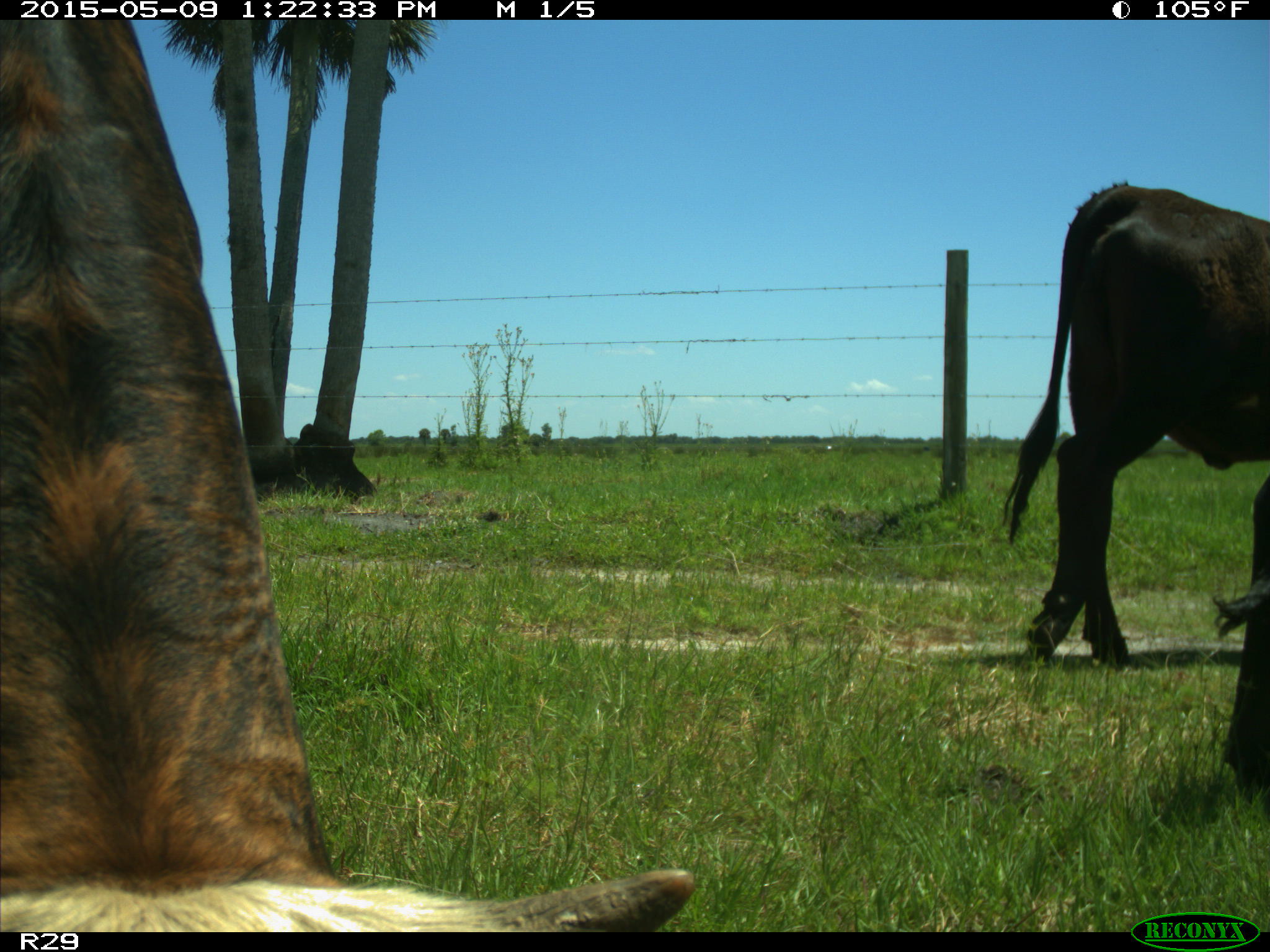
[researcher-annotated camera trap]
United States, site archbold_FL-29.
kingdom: Animalia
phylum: Chordata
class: Mammalia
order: Artiodactyla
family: Bovidae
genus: Bos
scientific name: Bos taurus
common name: domestic cow